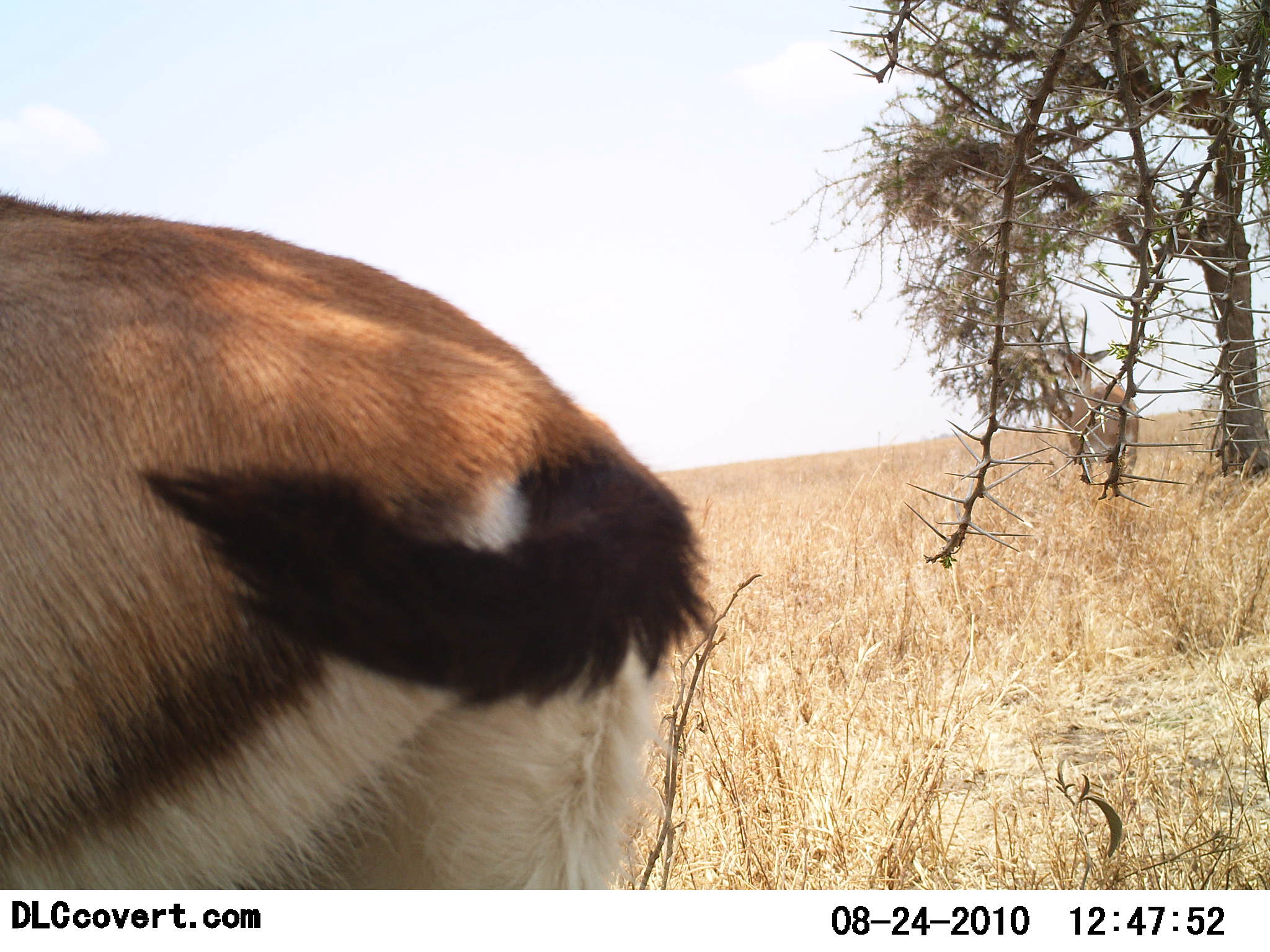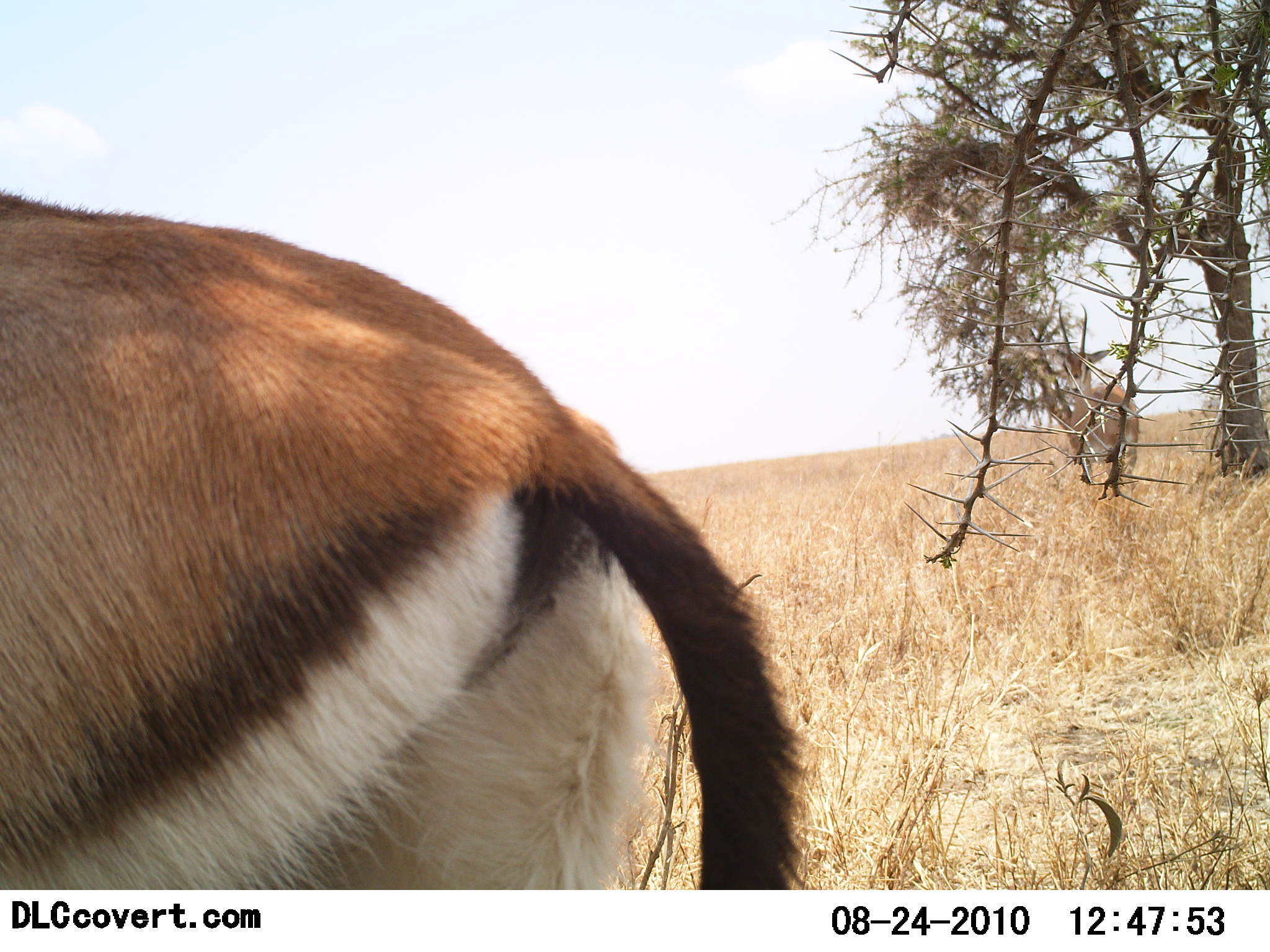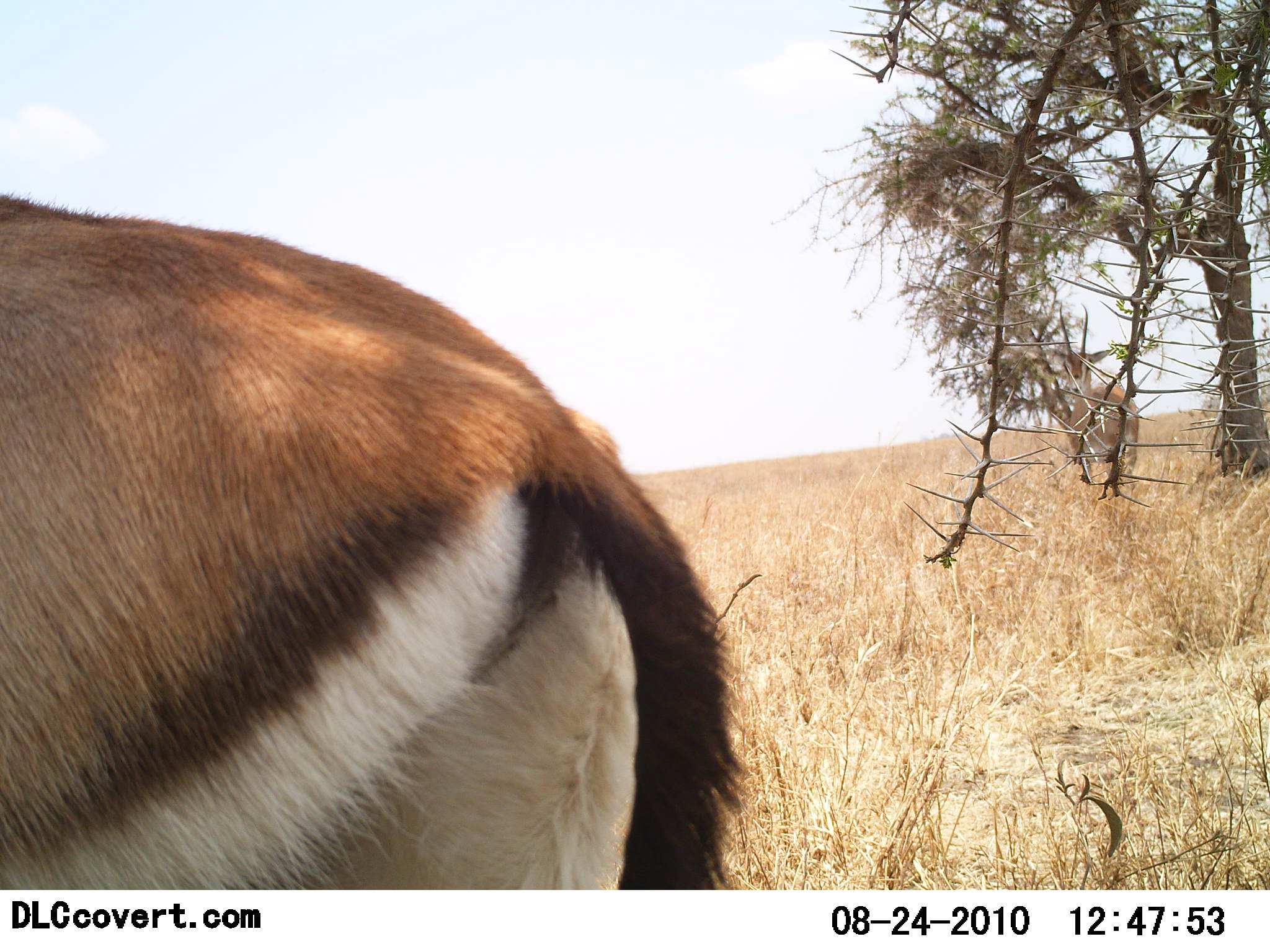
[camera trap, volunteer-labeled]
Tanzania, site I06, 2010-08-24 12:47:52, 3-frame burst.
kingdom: Animalia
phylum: Chordata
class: Mammalia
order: Artiodactyla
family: Bovidae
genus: Eudorcas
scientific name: Eudorcas thomsonii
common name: thomson's gazelle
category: gazellethomsons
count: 1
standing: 100%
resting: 0%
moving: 7%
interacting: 0%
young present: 0%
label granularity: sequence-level